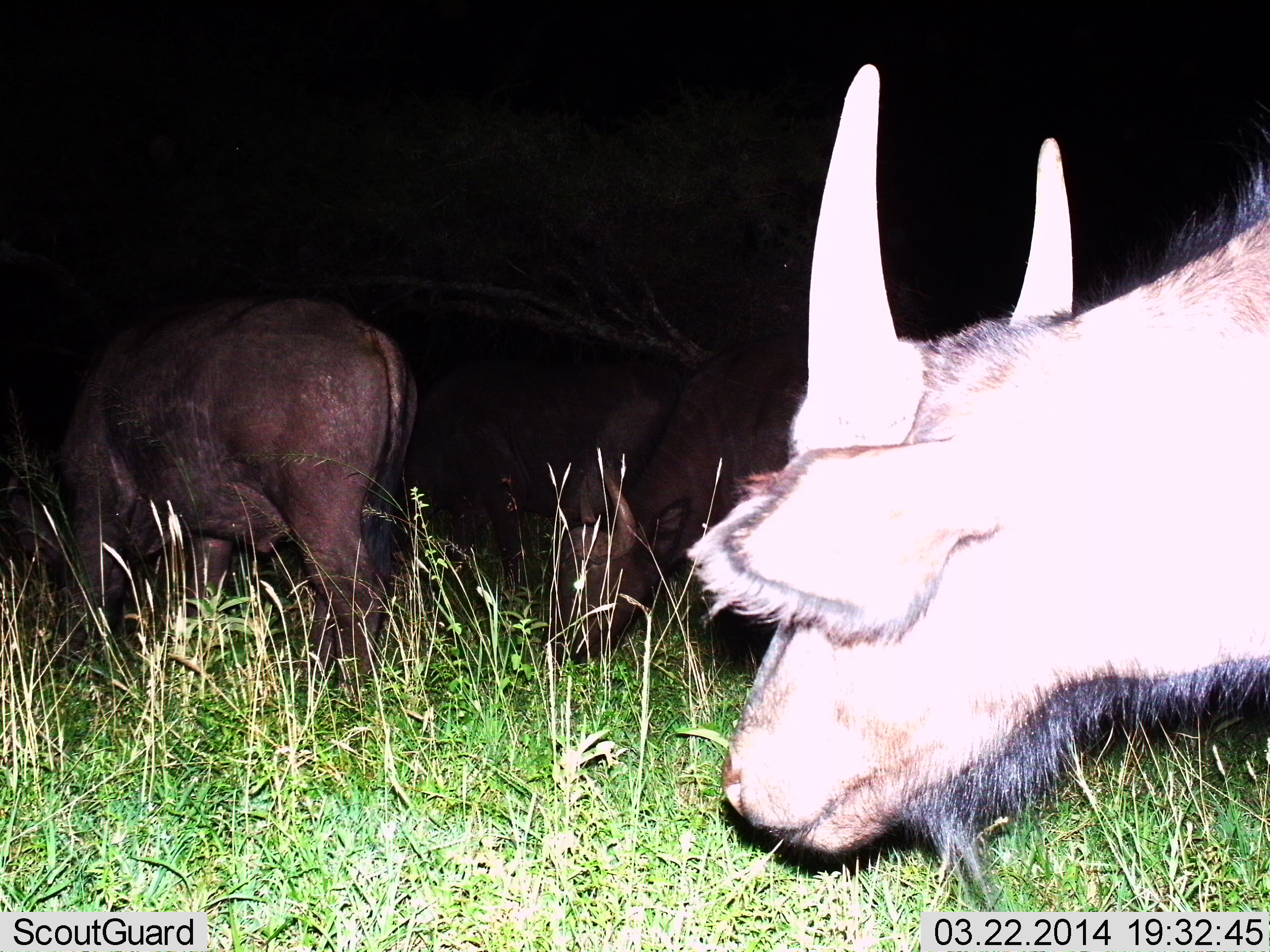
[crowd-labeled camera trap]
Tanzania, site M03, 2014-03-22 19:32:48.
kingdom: Animalia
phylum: Chordata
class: Mammalia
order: Artiodactyla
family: Bovidae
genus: Syncerus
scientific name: Syncerus caffer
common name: cape buffalo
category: buffalo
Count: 3.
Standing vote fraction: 62%.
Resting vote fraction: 0%.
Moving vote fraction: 28%.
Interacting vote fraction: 0%.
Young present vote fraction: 10%.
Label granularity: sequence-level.